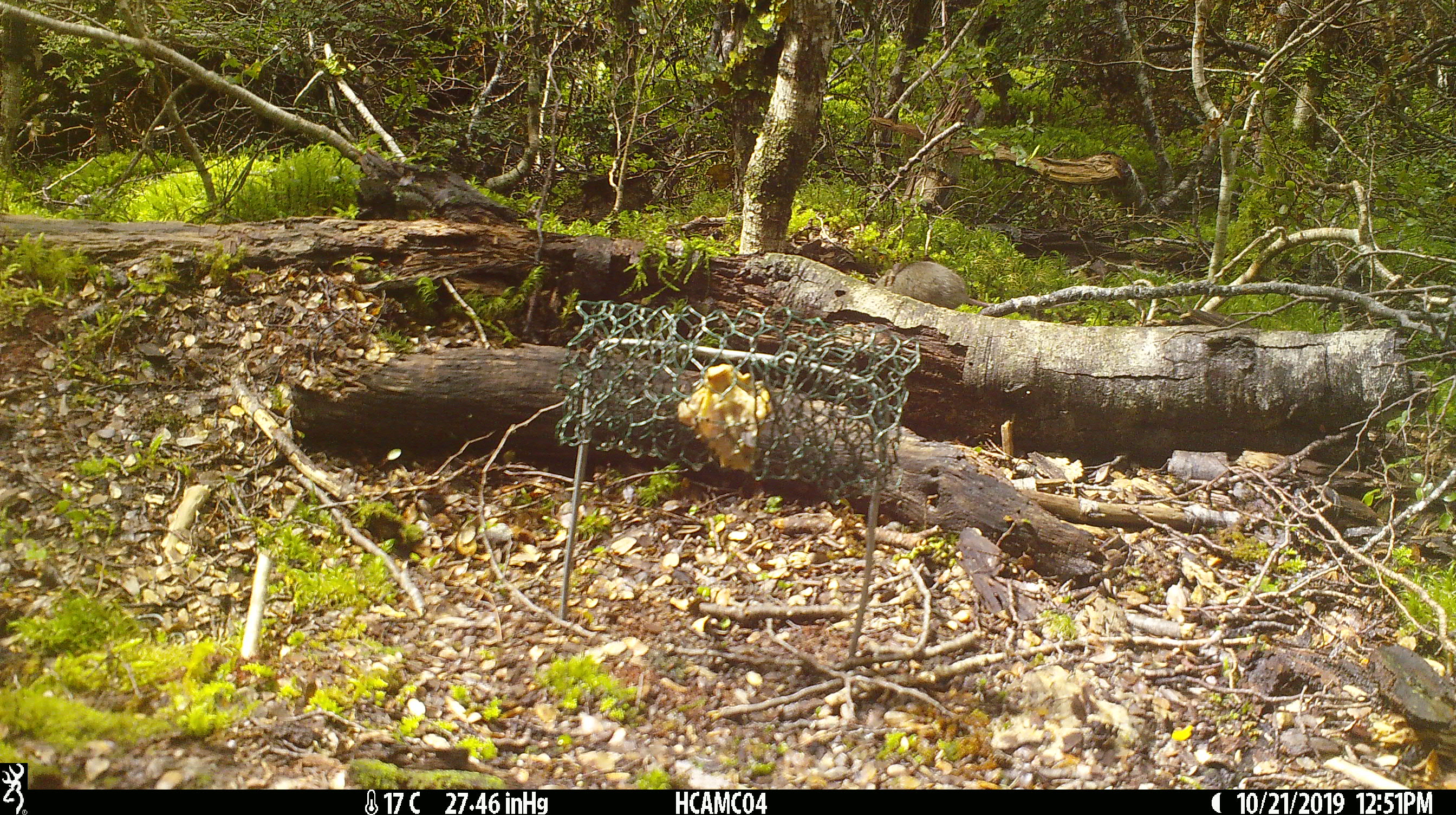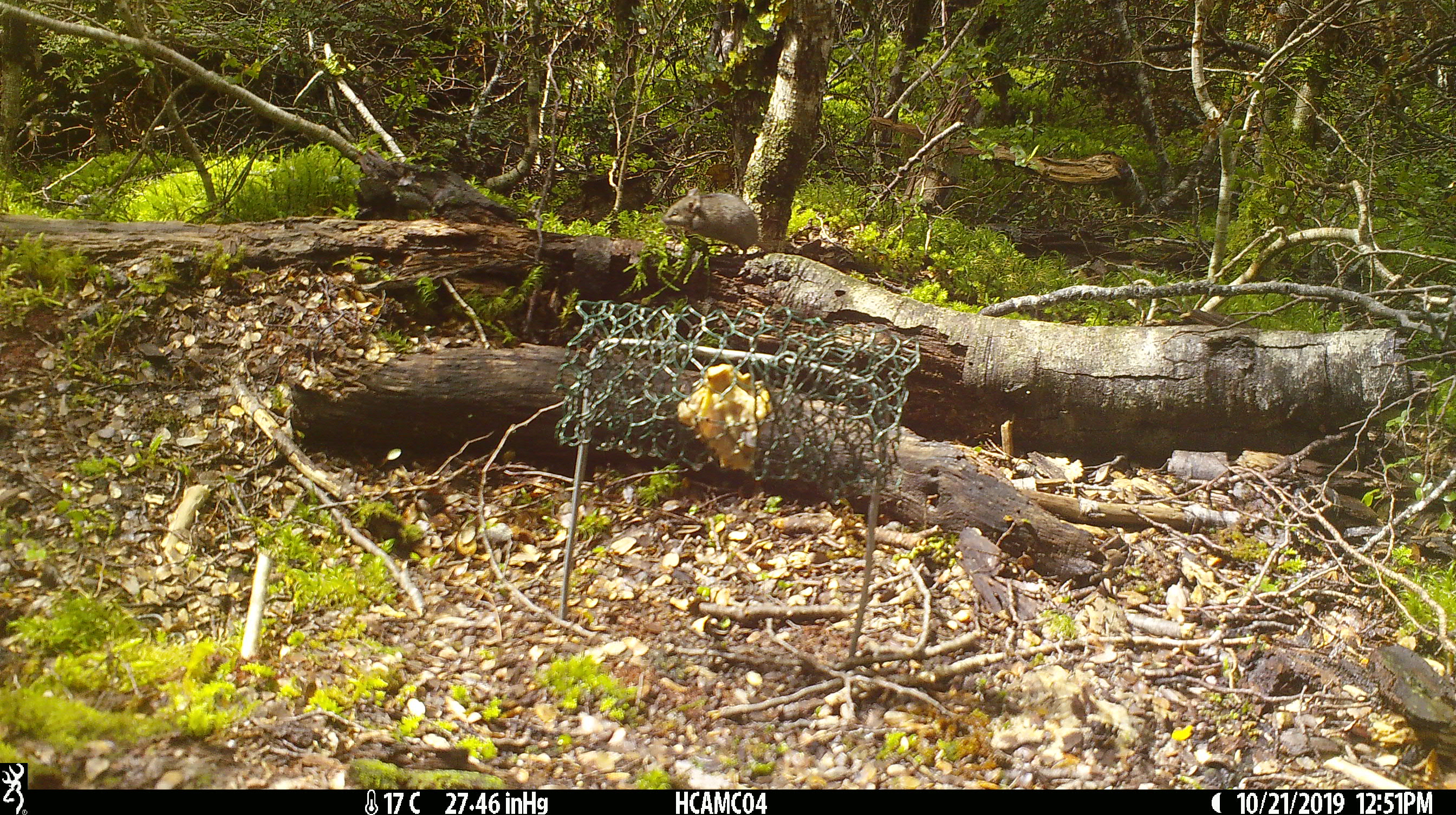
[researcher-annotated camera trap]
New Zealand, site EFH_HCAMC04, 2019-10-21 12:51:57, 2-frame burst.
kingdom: Animalia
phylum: Chordata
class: Mammalia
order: Rodentia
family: Muridae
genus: Mus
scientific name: Mus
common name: mouse